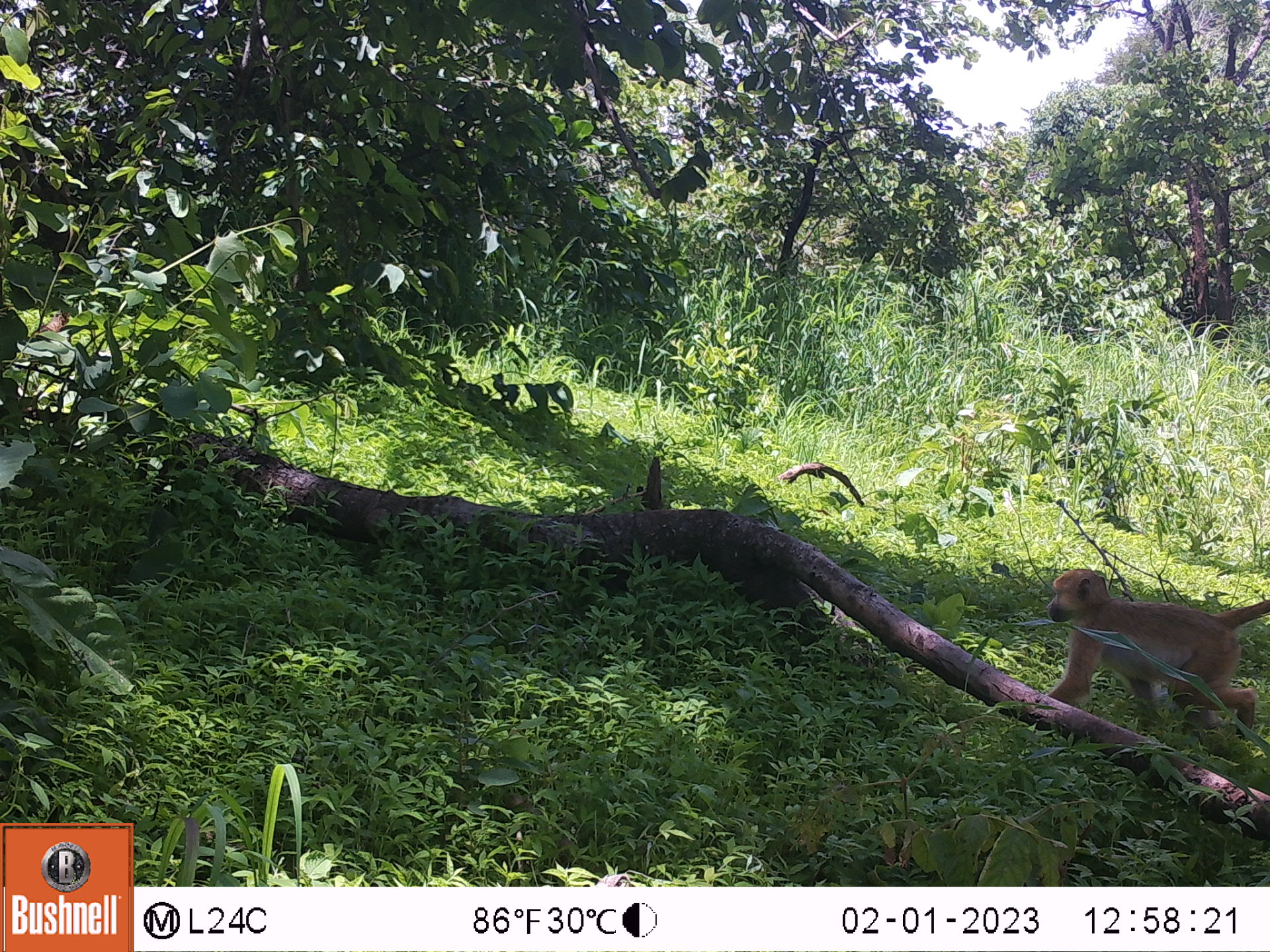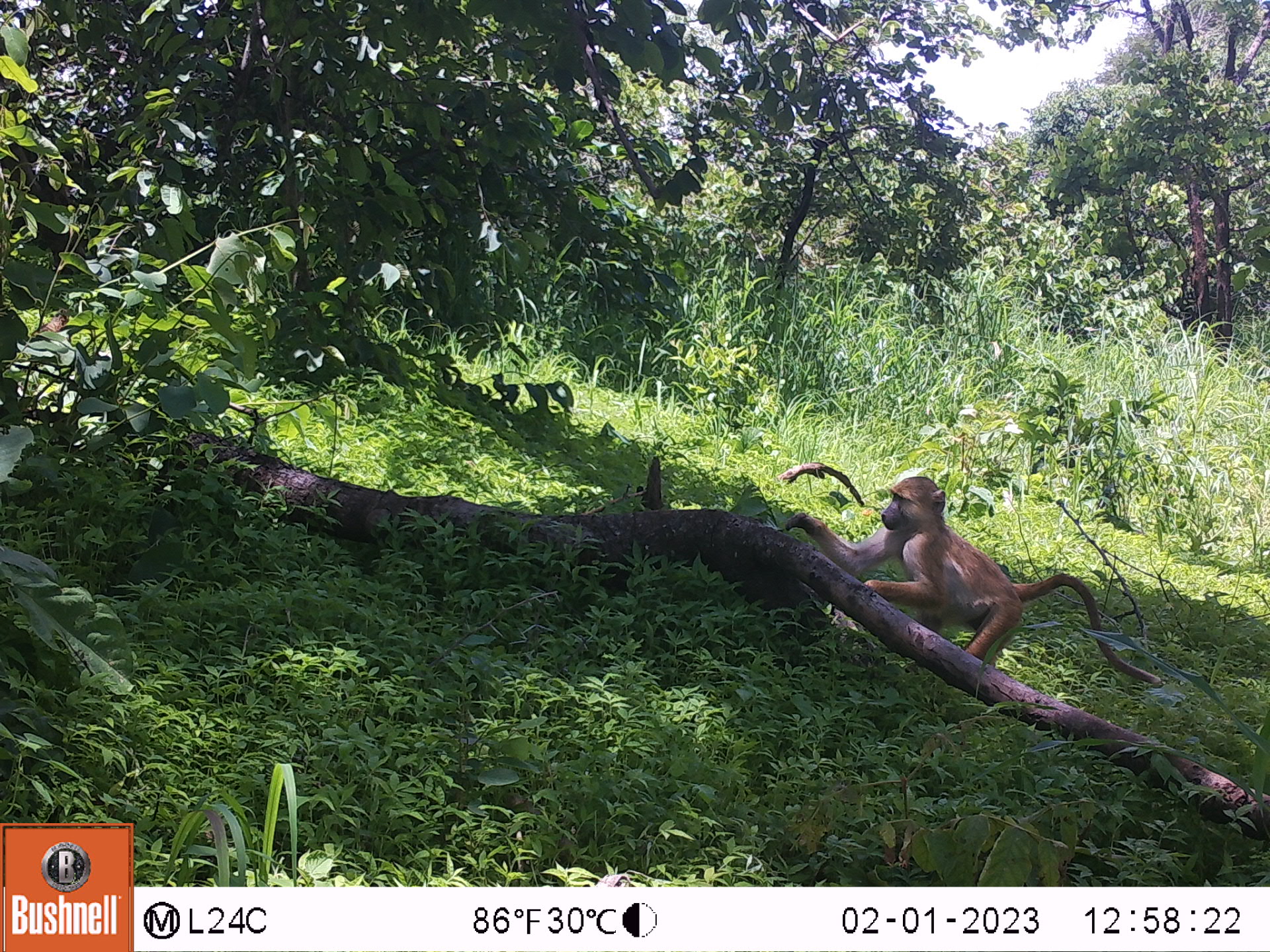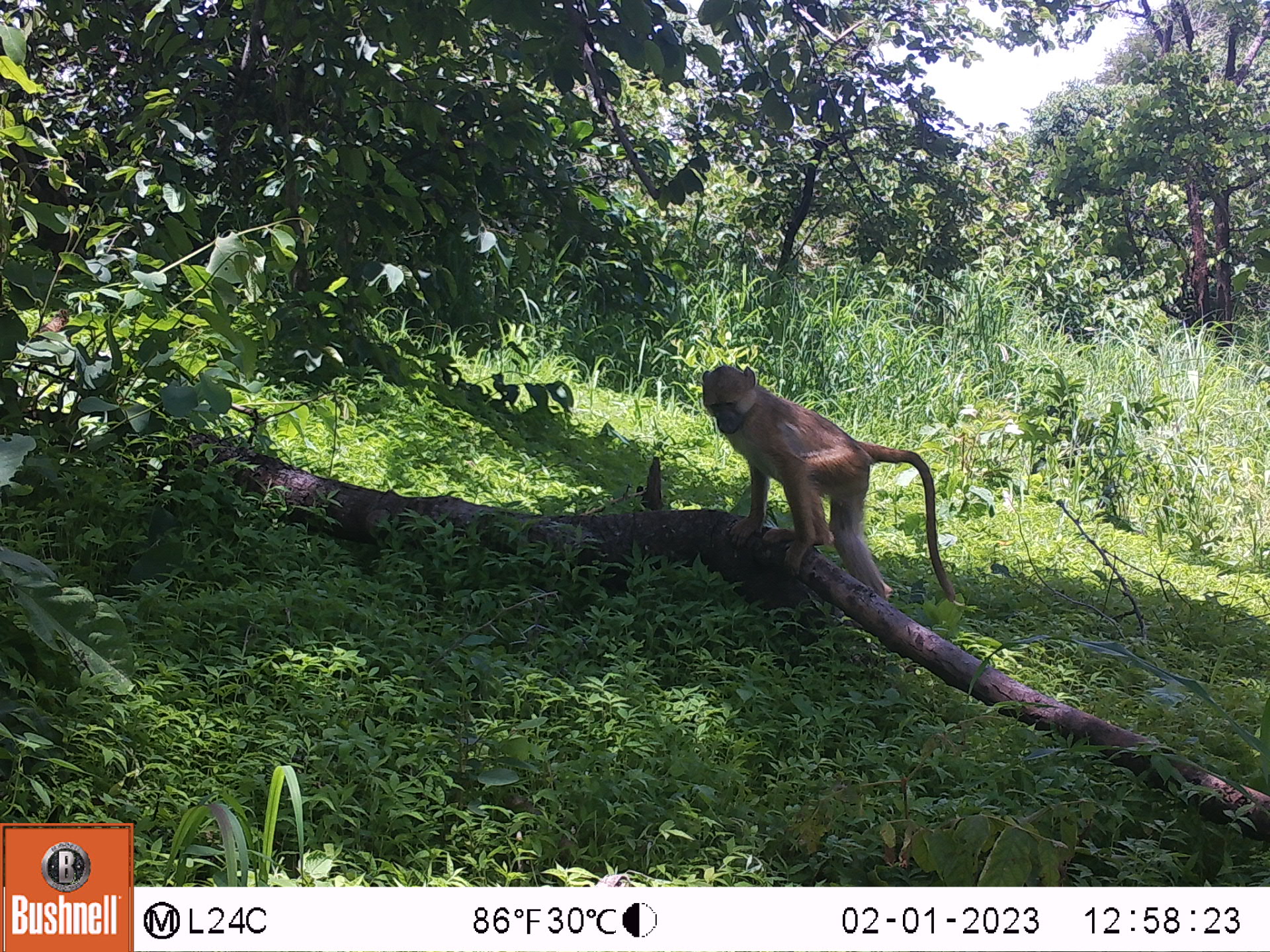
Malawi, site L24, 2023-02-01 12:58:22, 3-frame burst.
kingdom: Animalia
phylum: Chordata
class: Mammalia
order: Primates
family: Cercopithecidae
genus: Papio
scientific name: Papio cynocephalus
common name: yellow baboon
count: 1